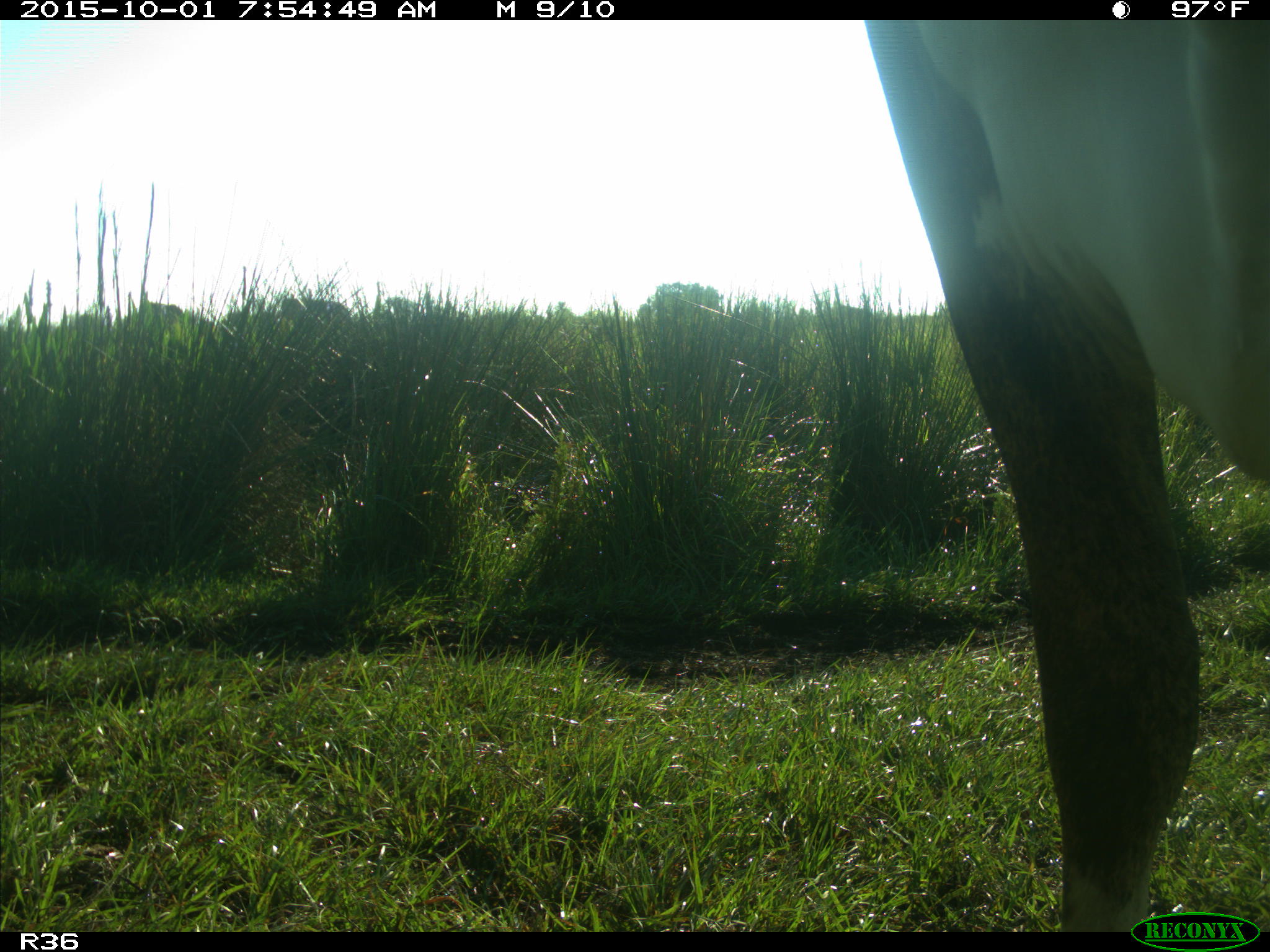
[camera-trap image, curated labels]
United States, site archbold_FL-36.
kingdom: Animalia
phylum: Chordata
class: Mammalia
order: Artiodactyla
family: Bovidae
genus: Bos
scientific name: Bos taurus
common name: domestic cow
Bos taurus (domestic cow).